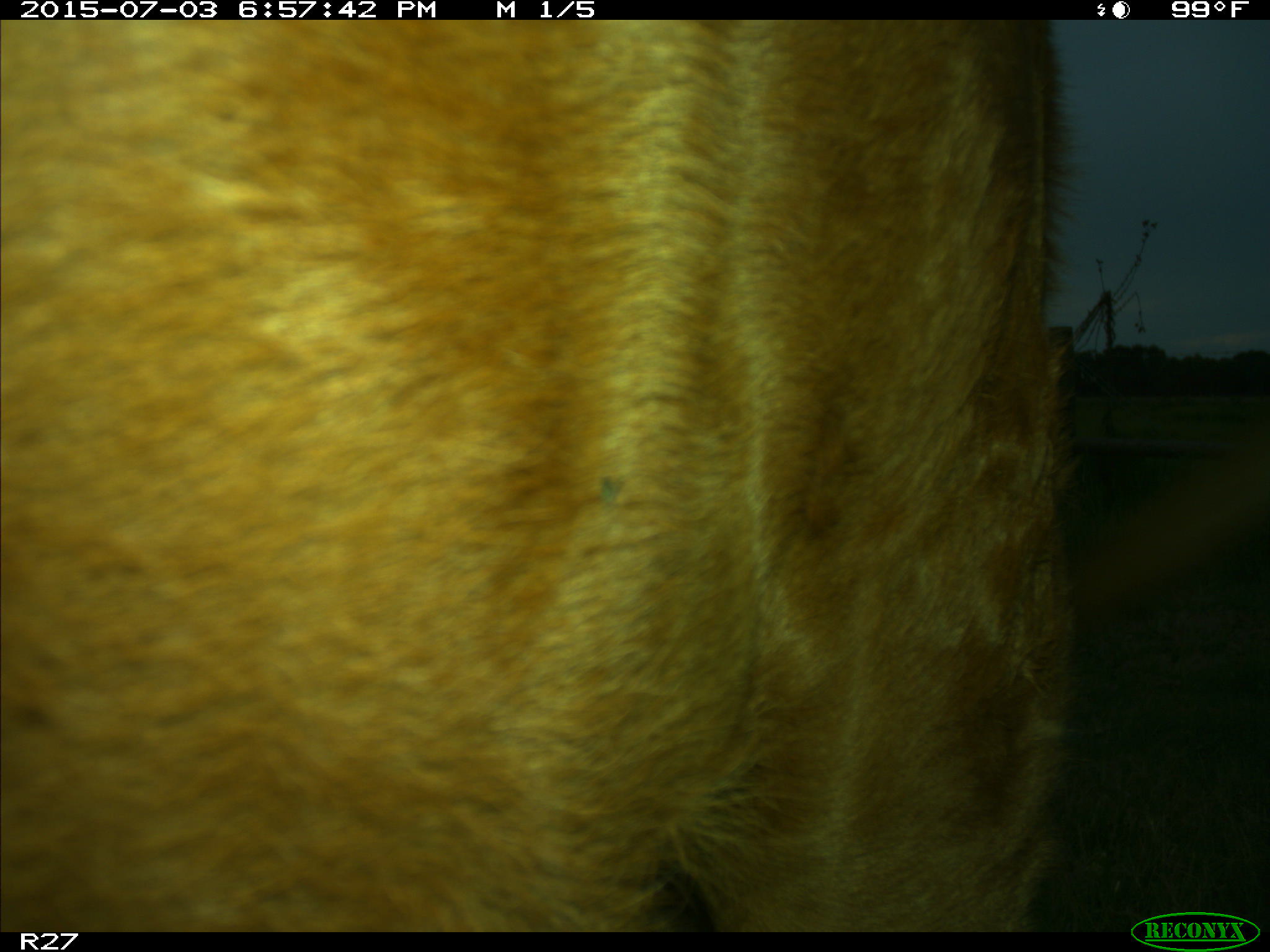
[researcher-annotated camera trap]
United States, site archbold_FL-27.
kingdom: Animalia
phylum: Chordata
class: Mammalia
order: Artiodactyla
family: Bovidae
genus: Bos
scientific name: Bos taurus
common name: domestic cow